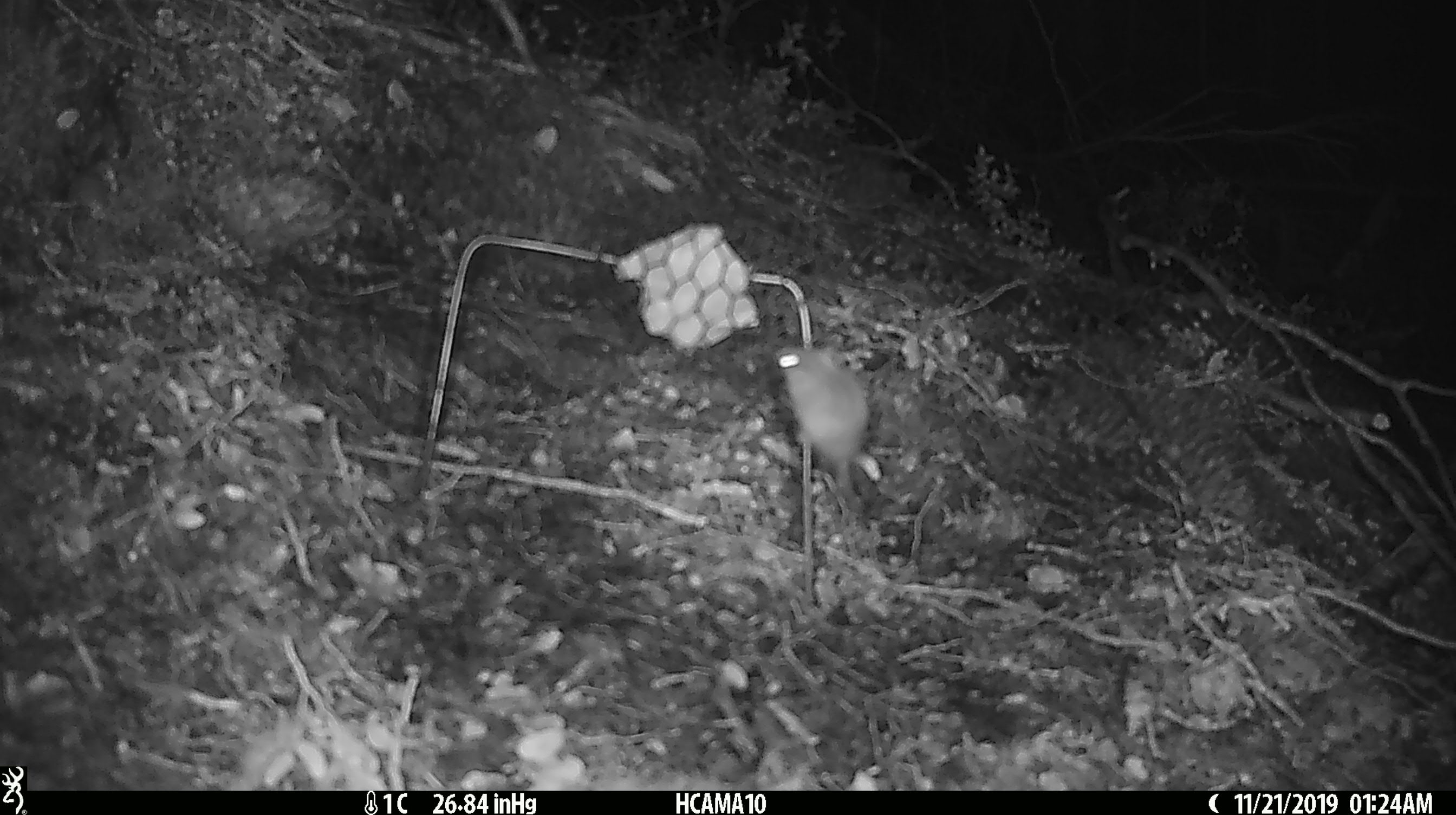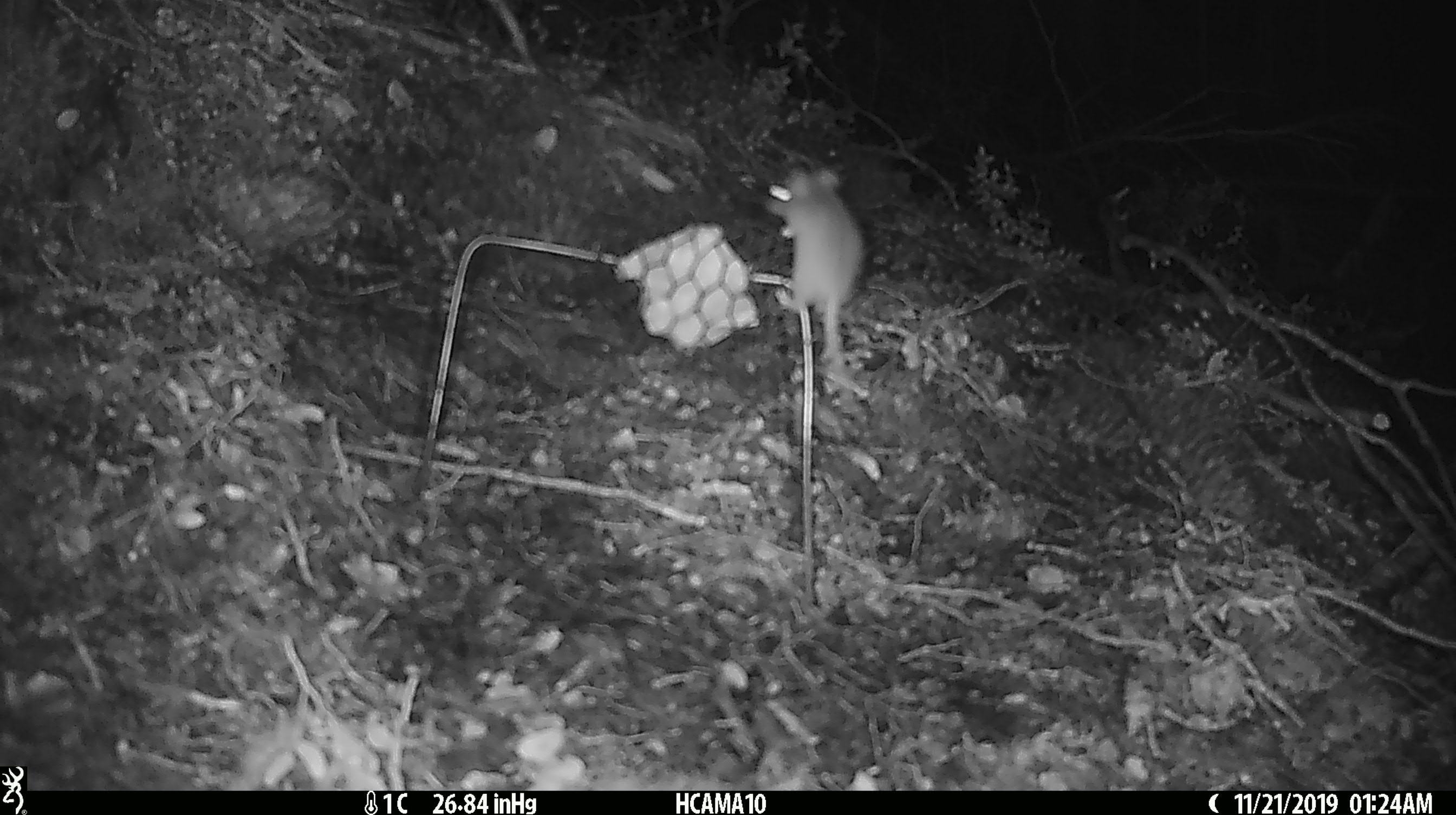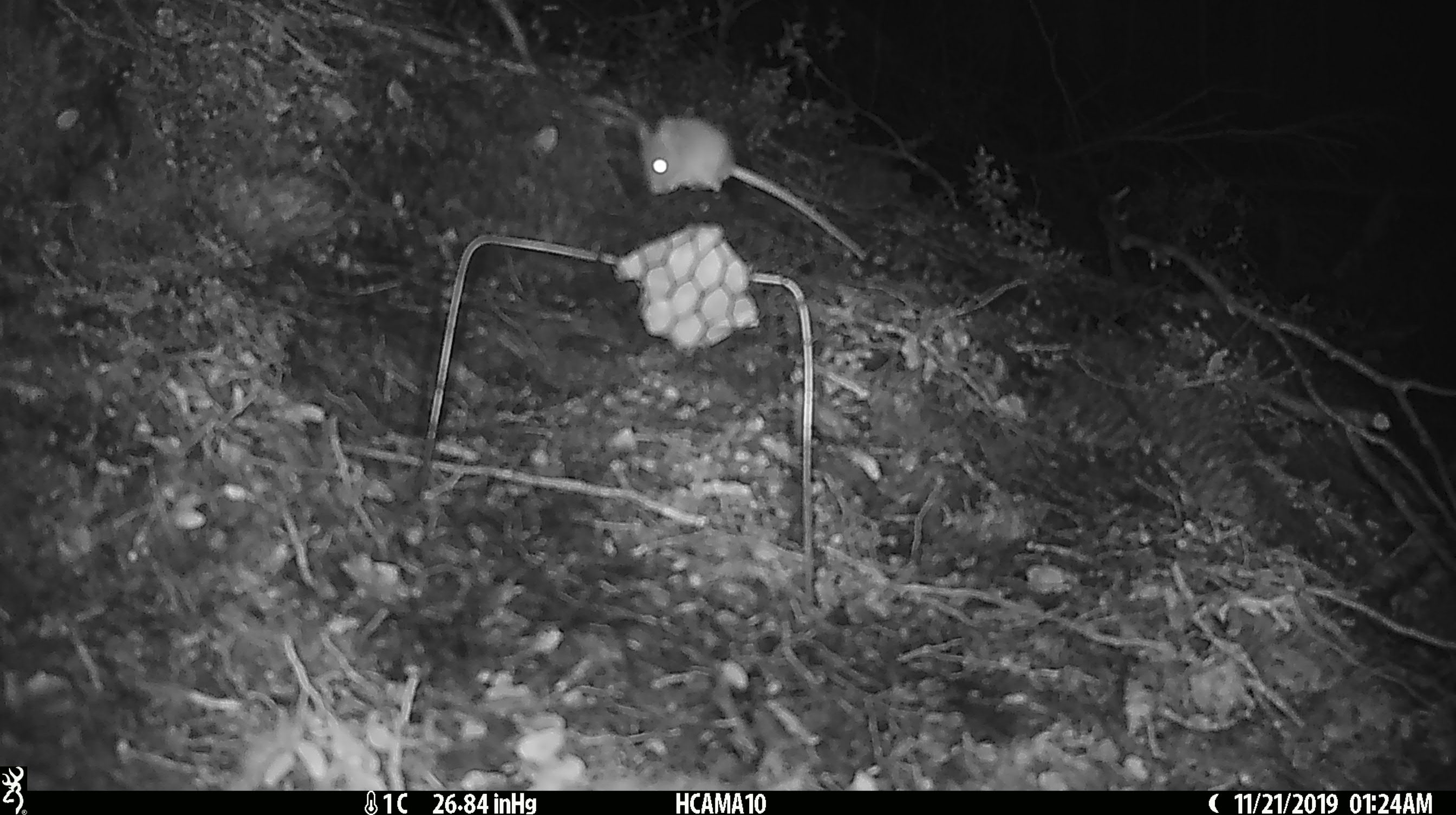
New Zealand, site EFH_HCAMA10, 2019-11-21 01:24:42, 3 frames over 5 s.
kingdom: Animalia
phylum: Chordata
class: Mammalia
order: Rodentia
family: Muridae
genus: Mus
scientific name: Mus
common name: mouse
Mouse (Mus).